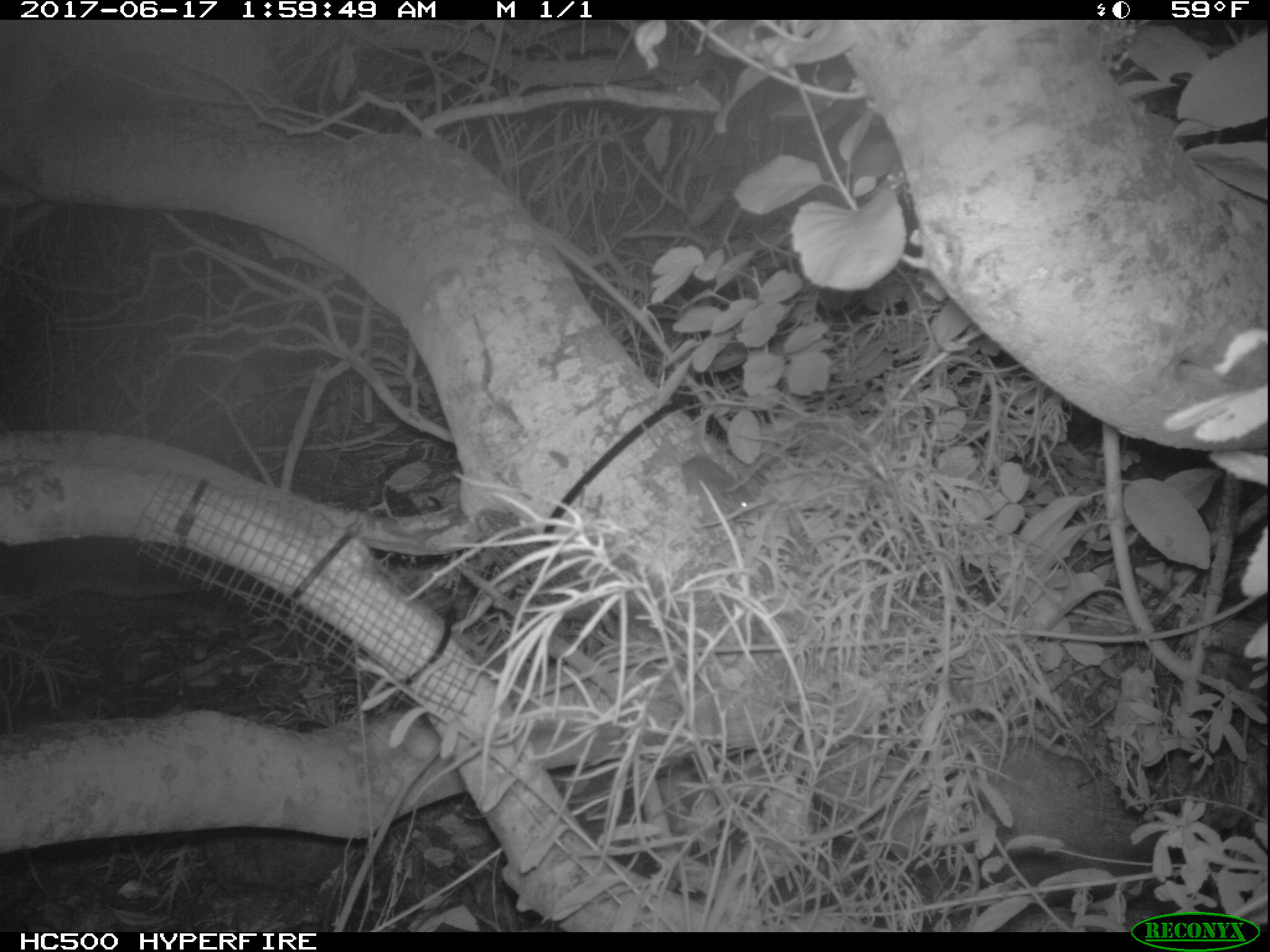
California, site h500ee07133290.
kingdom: Animalia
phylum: Chordata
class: Mammalia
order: Rodentia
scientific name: Rodentia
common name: rodent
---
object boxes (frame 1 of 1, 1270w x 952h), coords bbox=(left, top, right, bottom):
rodent: bbox=(632, 412, 763, 521)